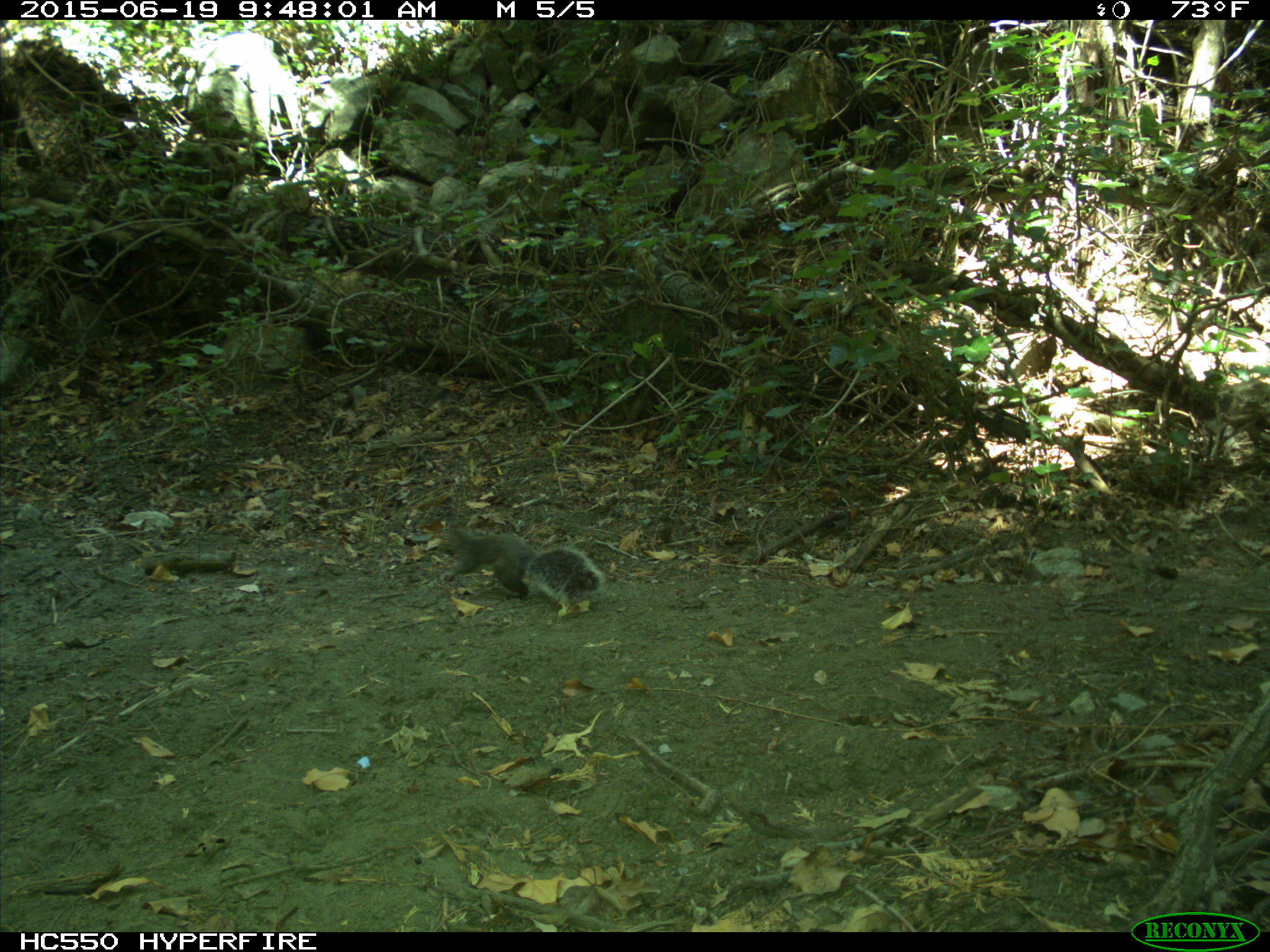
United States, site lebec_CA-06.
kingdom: Animalia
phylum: Chordata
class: Mammalia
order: Rodentia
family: Sciuridae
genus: Sciurus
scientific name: Sciurus carolinensis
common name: eastern gray squirrel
Sciurus carolinensis (eastern gray squirrel).